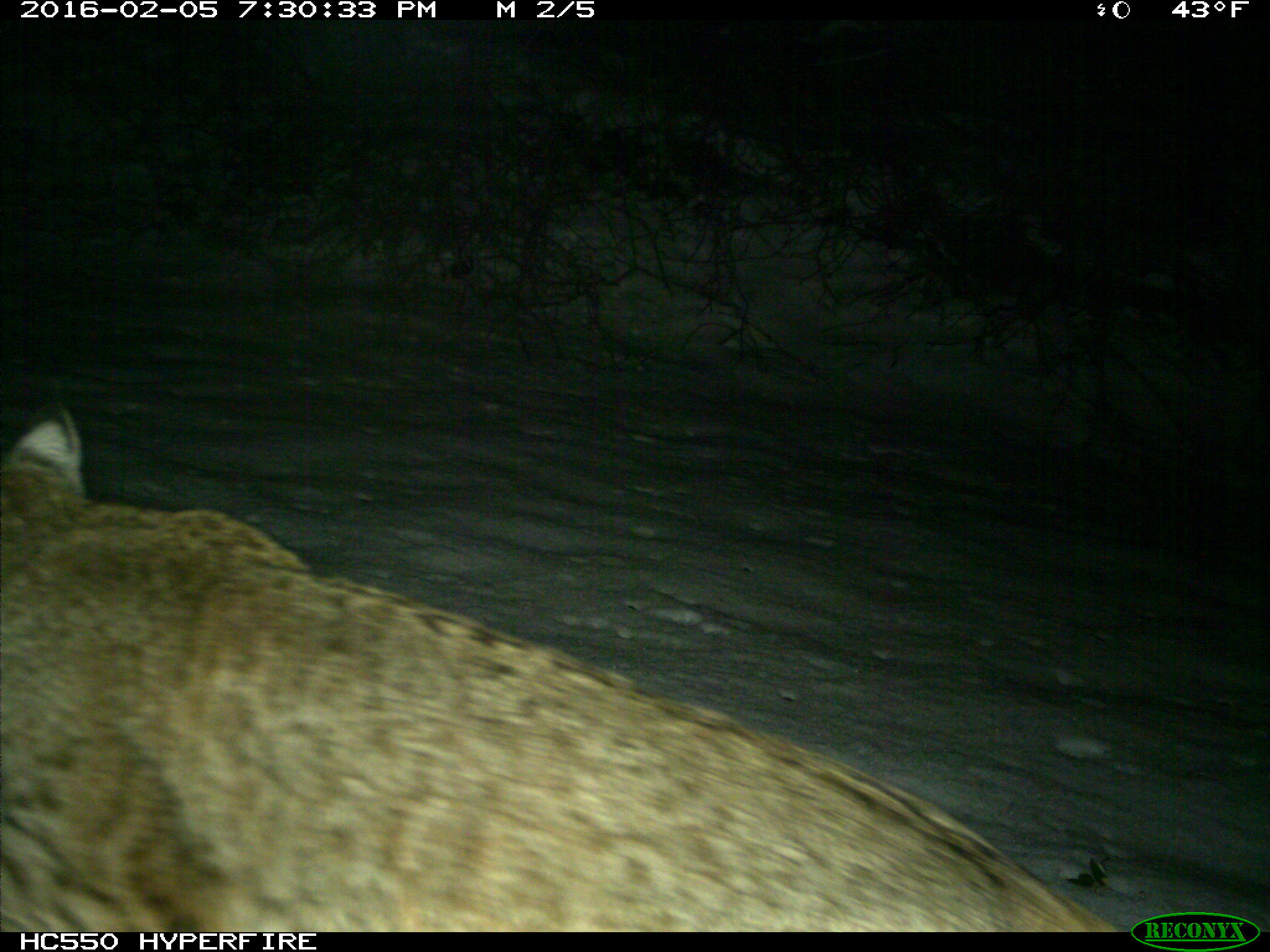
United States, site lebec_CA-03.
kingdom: Animalia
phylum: Chordata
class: Mammalia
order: Carnivora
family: Felidae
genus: Lynx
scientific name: Lynx rufus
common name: bobcat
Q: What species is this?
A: Lynx rufus (bobcat).